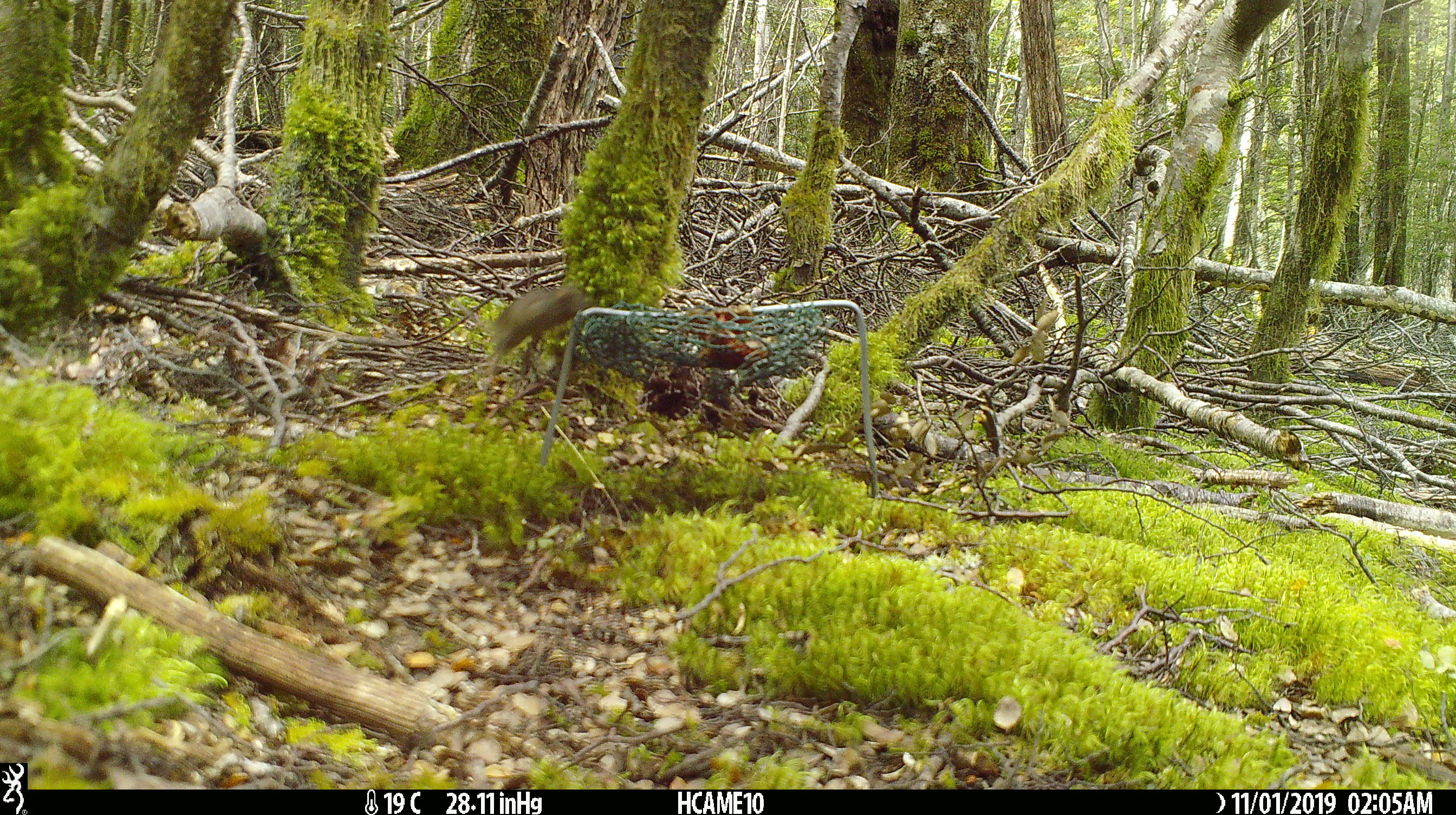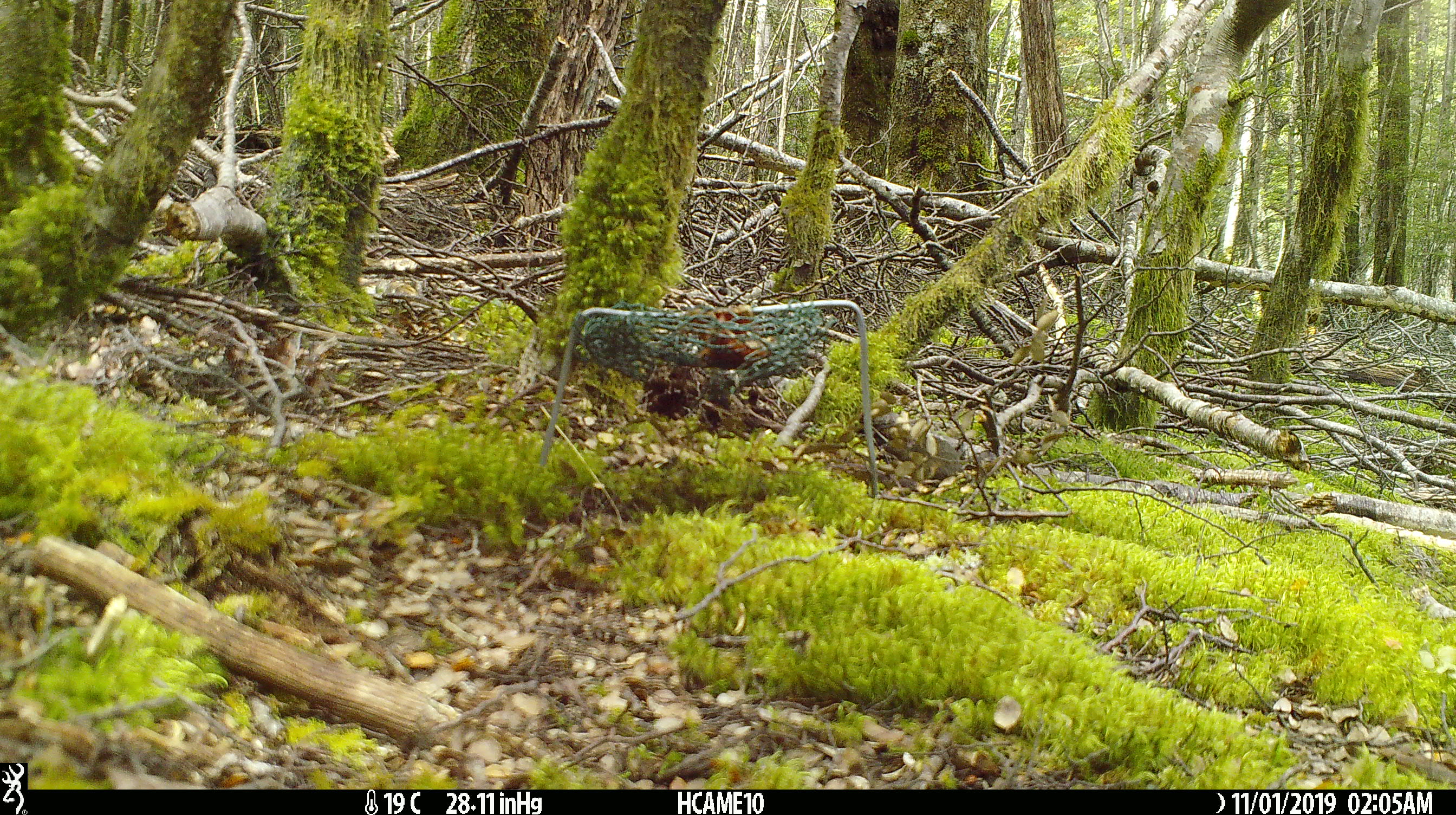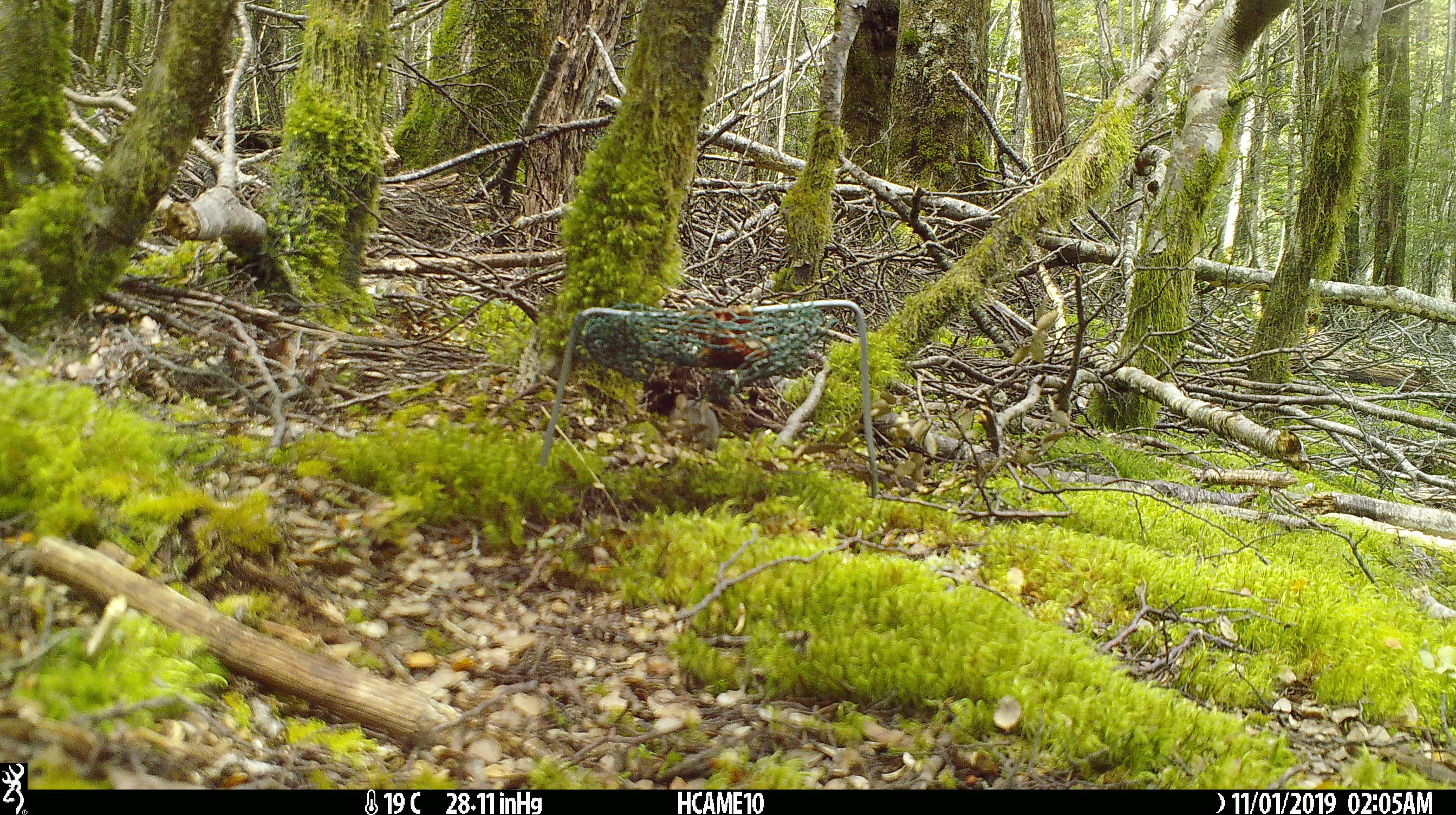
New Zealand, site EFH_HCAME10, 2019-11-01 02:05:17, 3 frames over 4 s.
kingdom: Animalia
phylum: Chordata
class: Mammalia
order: Rodentia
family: Muridae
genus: Mus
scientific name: Mus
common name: mouse